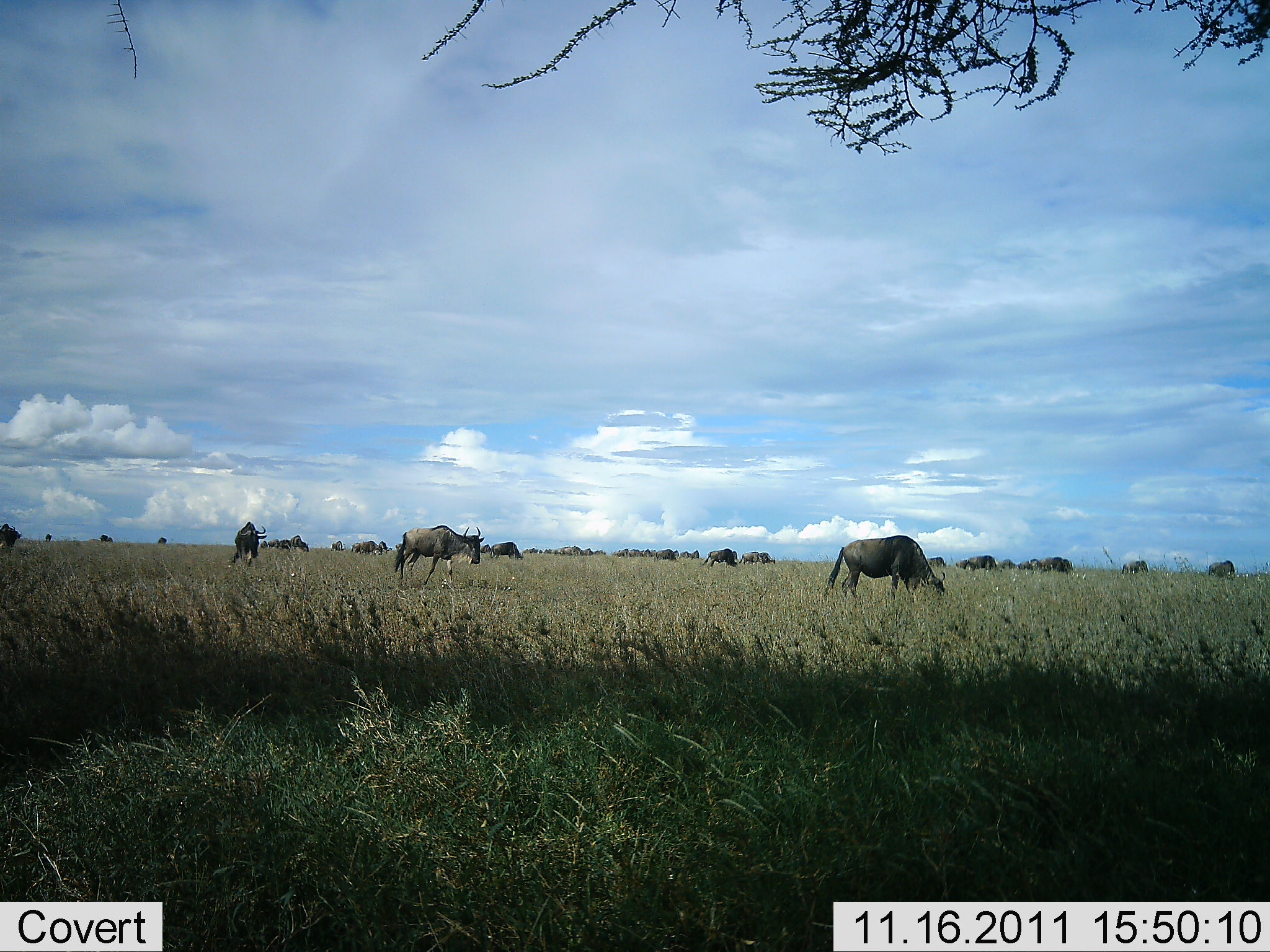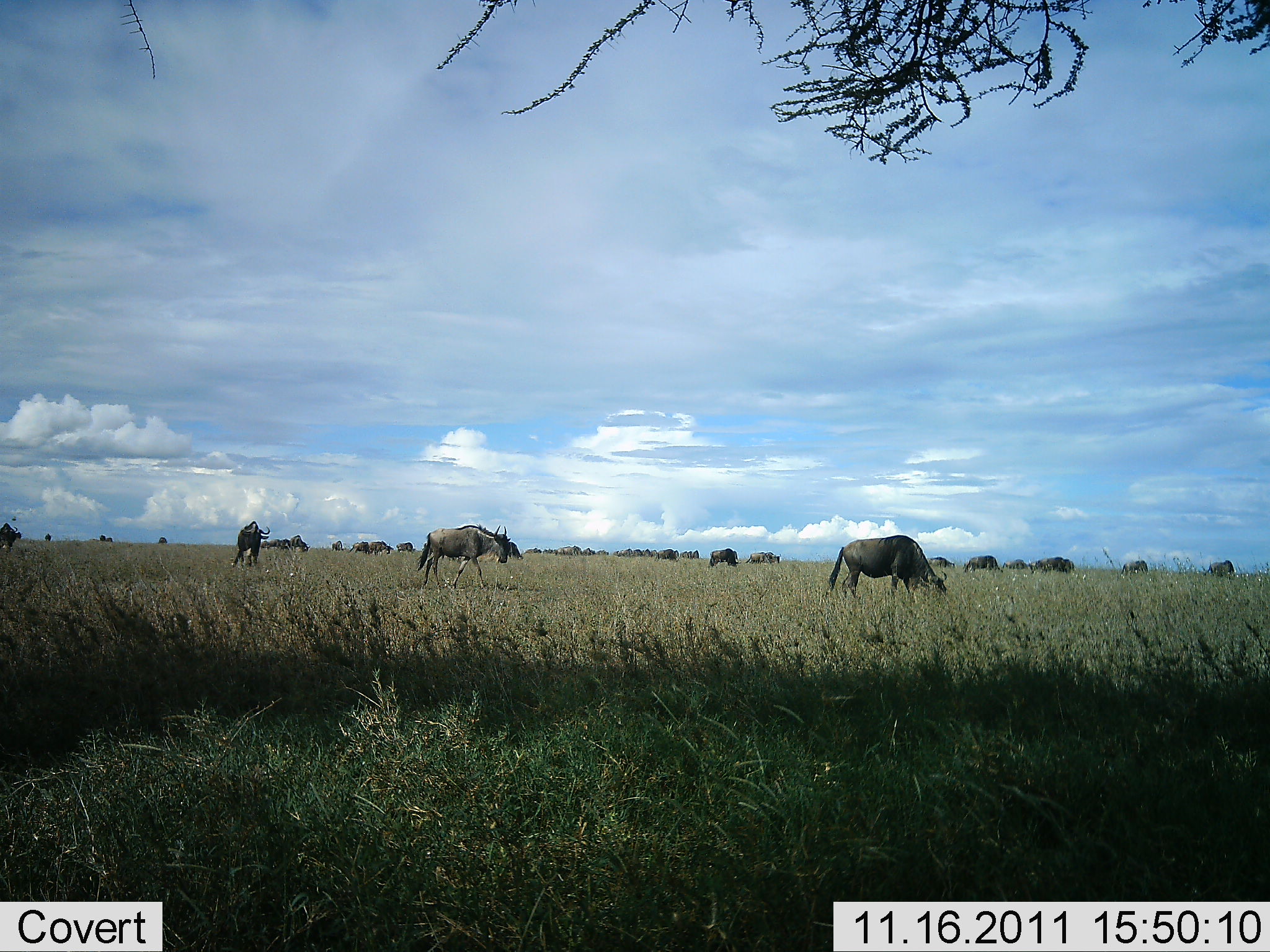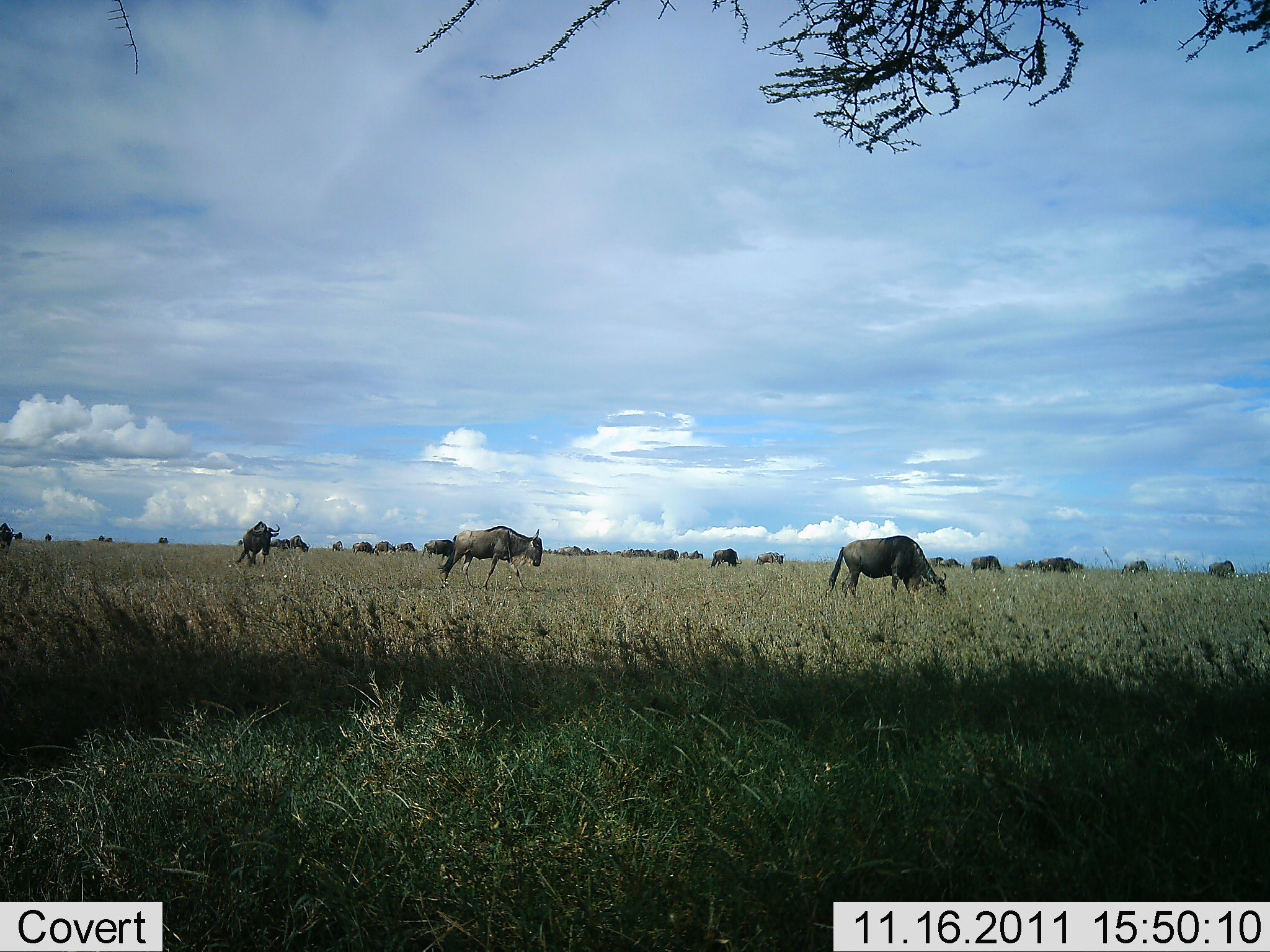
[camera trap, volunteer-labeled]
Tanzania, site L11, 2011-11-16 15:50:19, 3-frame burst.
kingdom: Animalia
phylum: Chordata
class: Mammalia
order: Artiodactyla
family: Bovidae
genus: Connochaetes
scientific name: Connochaetes taurinus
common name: blue wildebeest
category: wildebeest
Wildebeest (blue wildebeest) (Connochaetes taurinus), count 11-50. Behavior (volunteer vote fractions): standing 18%, resting 0%, moving 45%, interacting 0%. Young present (vote fraction): 0%. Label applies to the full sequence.